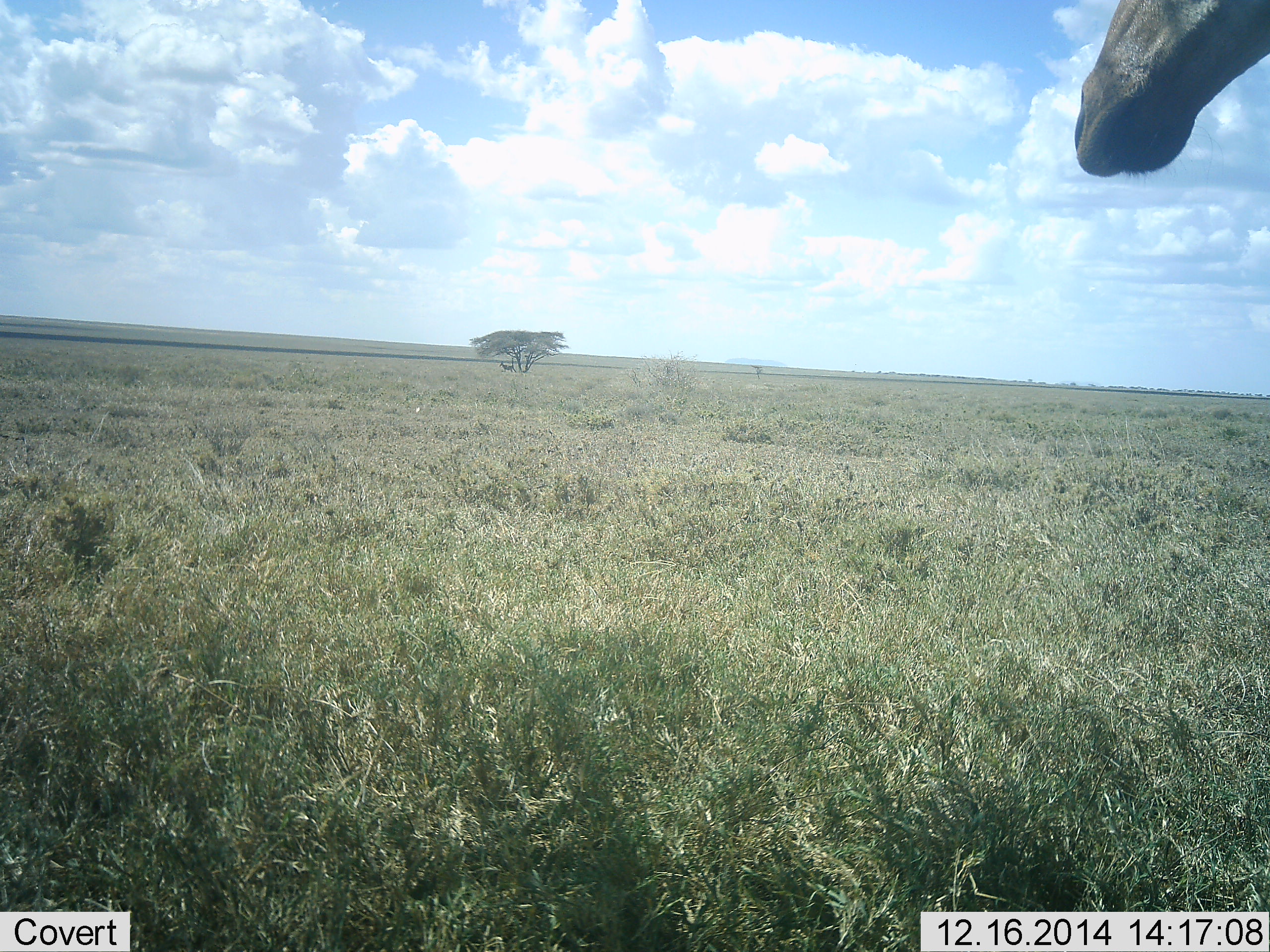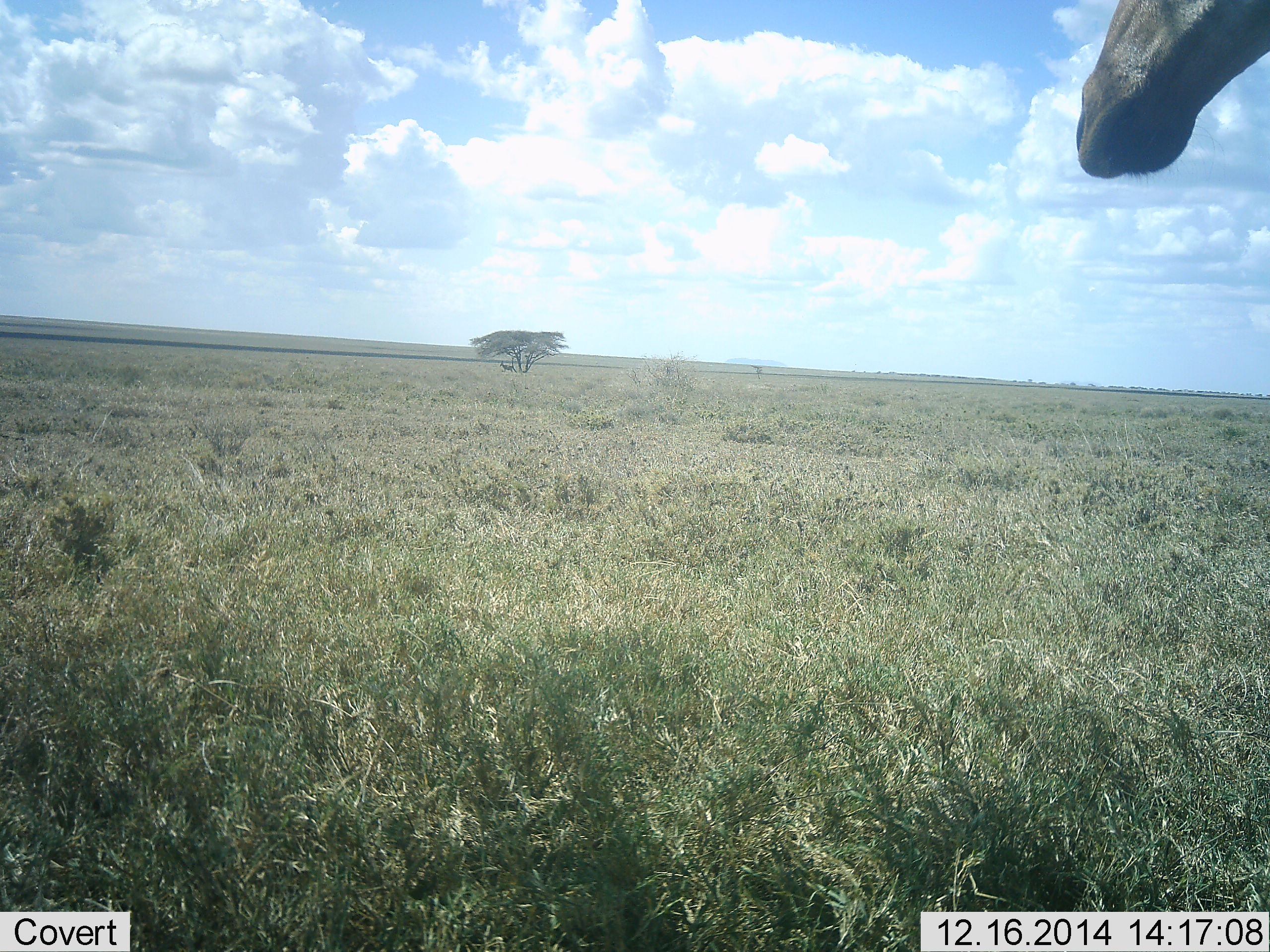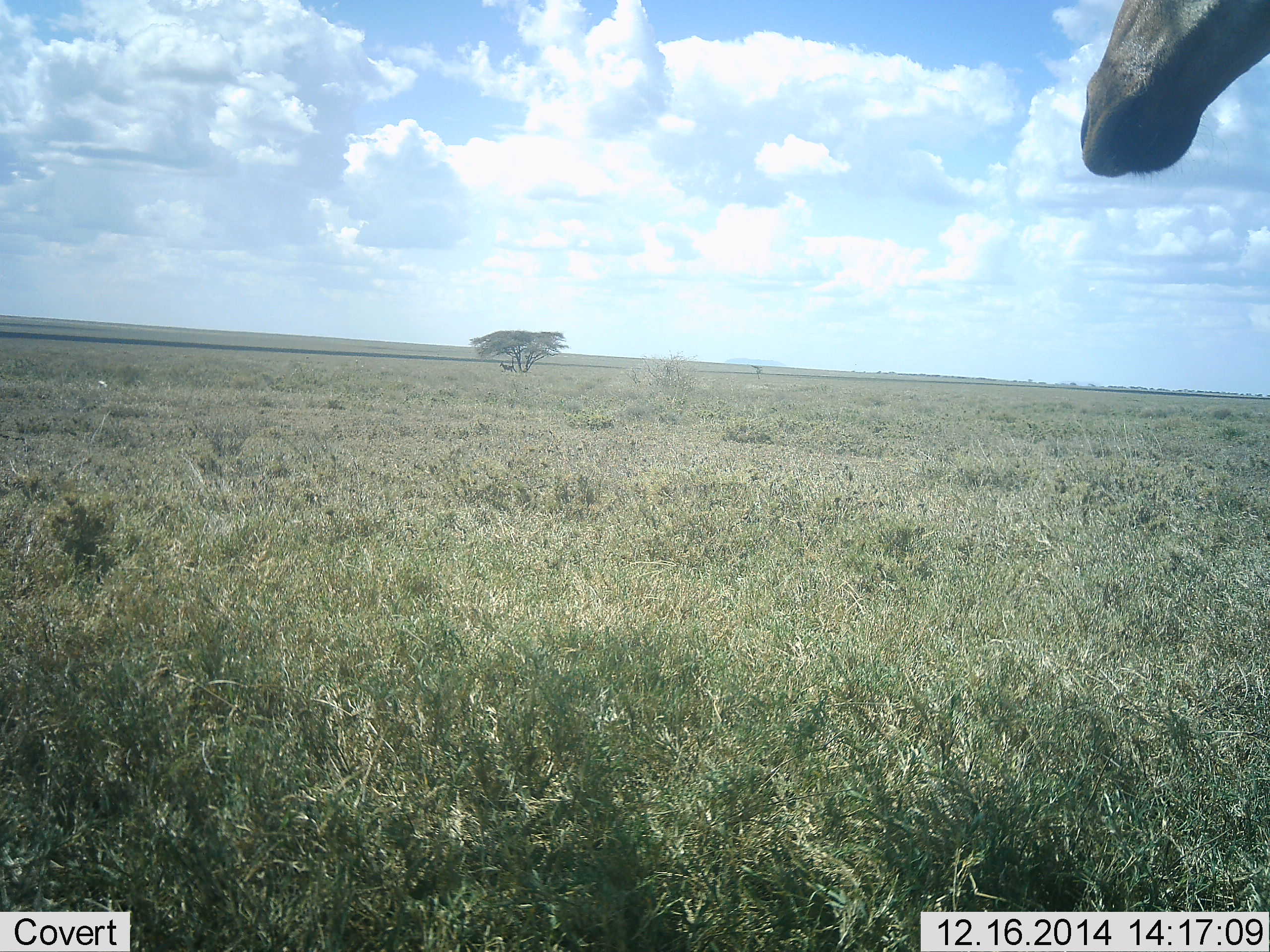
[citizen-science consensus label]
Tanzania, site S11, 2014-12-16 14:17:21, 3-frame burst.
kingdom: Animalia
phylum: Chordata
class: Mammalia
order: Artiodactyla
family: Giraffidae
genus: Giraffa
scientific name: Giraffa camelopardalis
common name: giraffe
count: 1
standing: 80%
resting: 0%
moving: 10%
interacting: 0%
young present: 0%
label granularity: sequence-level